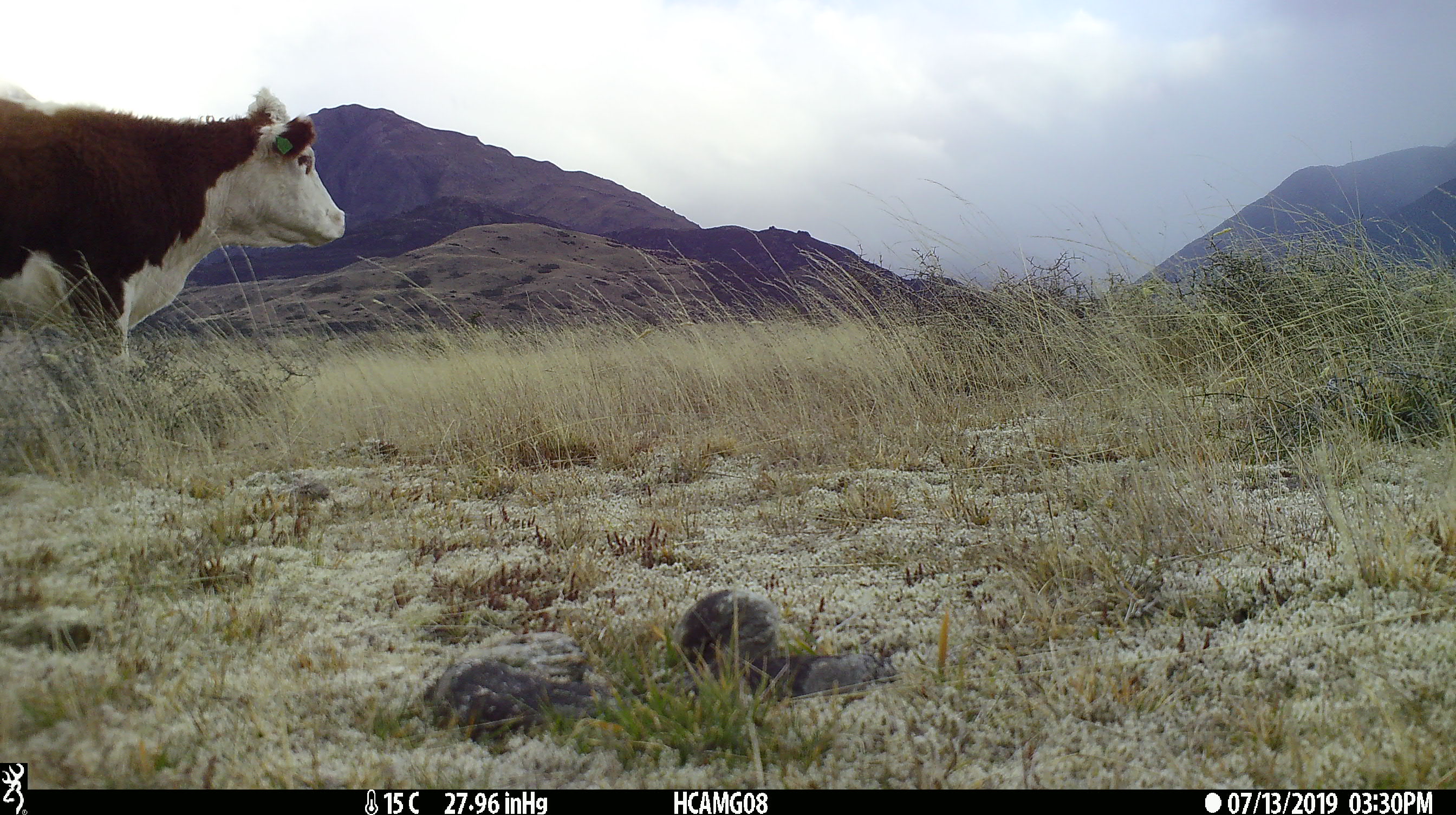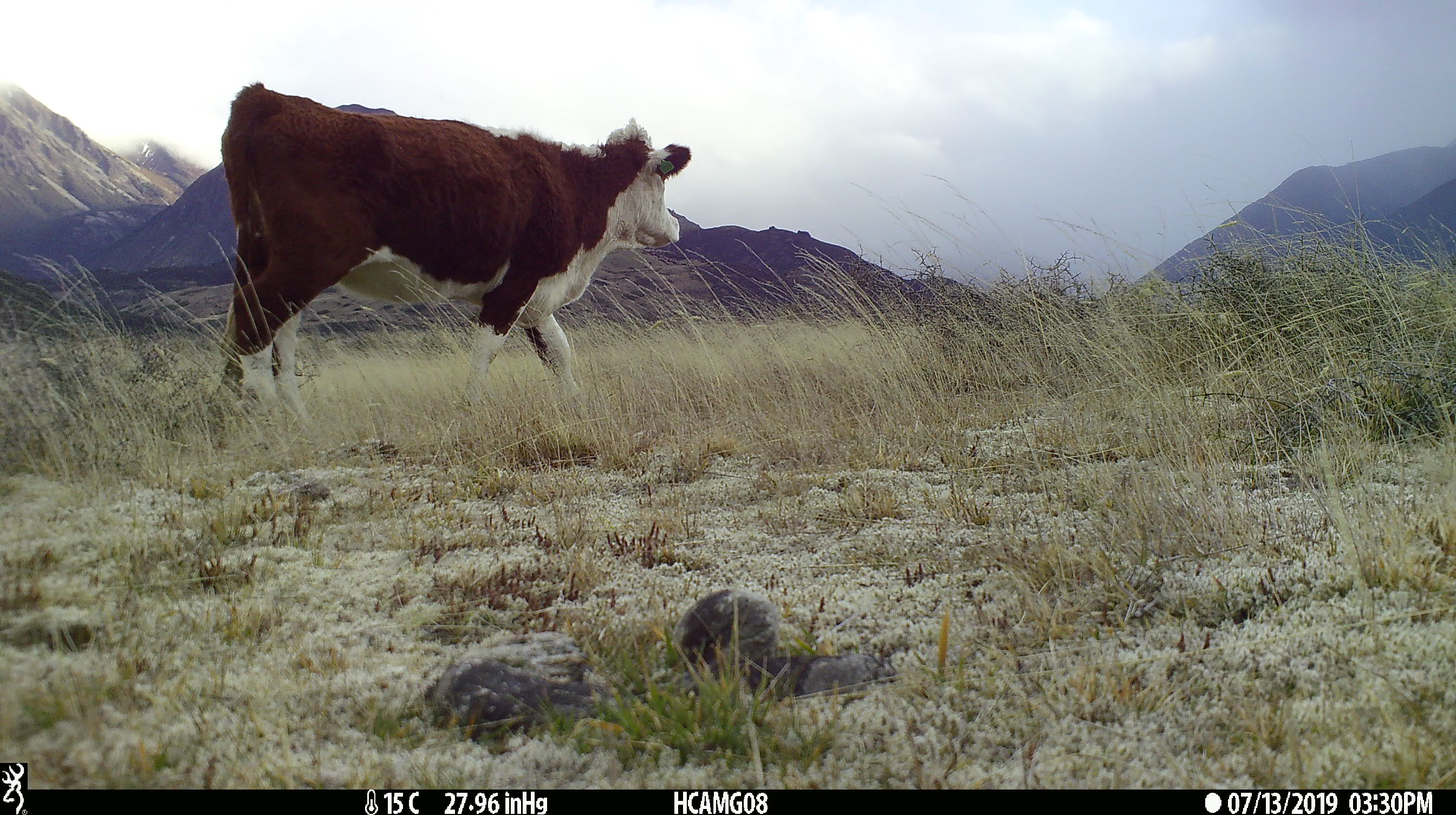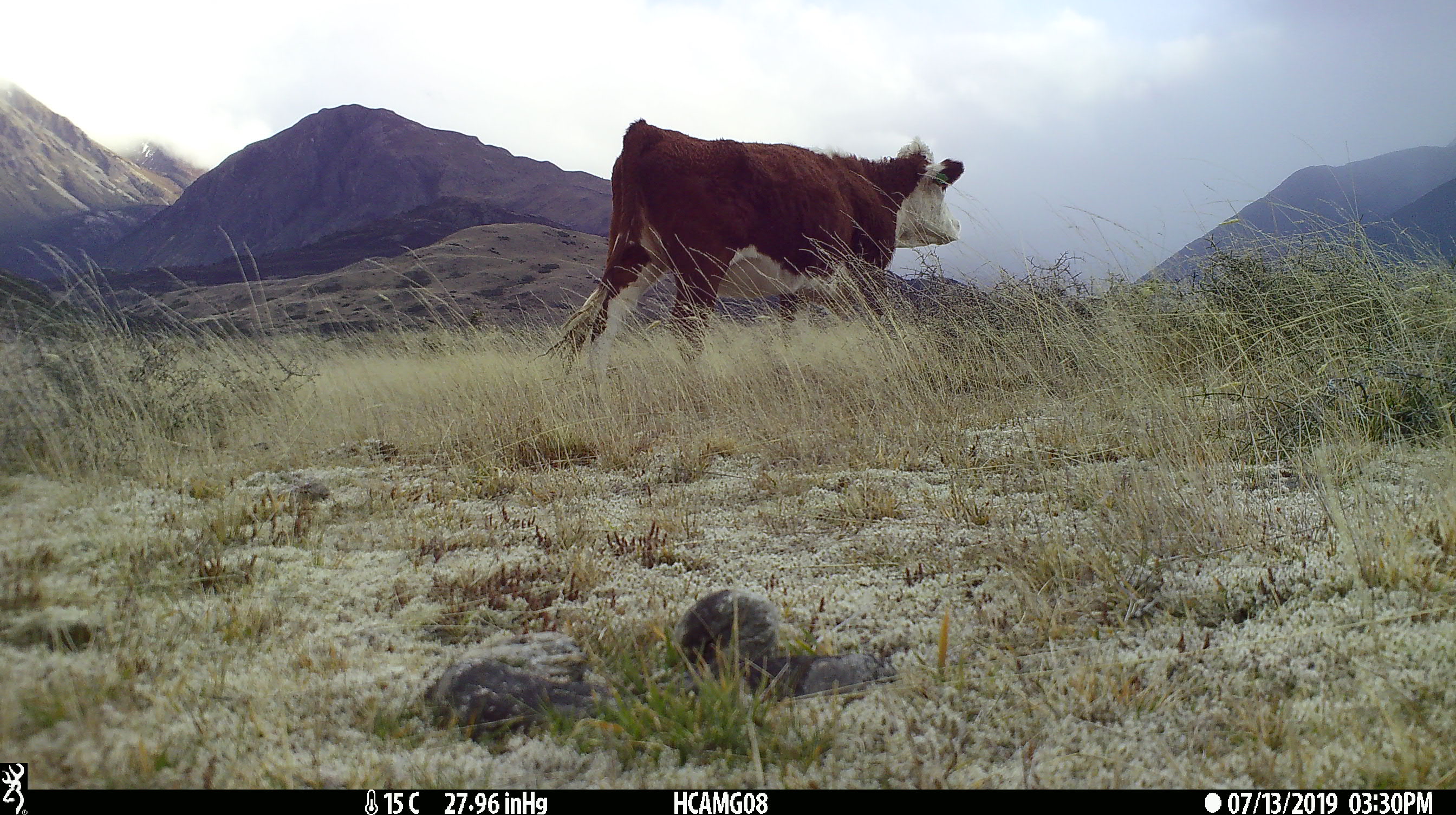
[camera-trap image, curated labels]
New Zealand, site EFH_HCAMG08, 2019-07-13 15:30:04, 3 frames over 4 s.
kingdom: Animalia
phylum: Chordata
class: Mammalia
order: Artiodactyla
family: Bovidae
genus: Bos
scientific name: Bos taurus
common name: domestic cow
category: cow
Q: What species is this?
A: Cow (domestic cow) (Bos taurus).